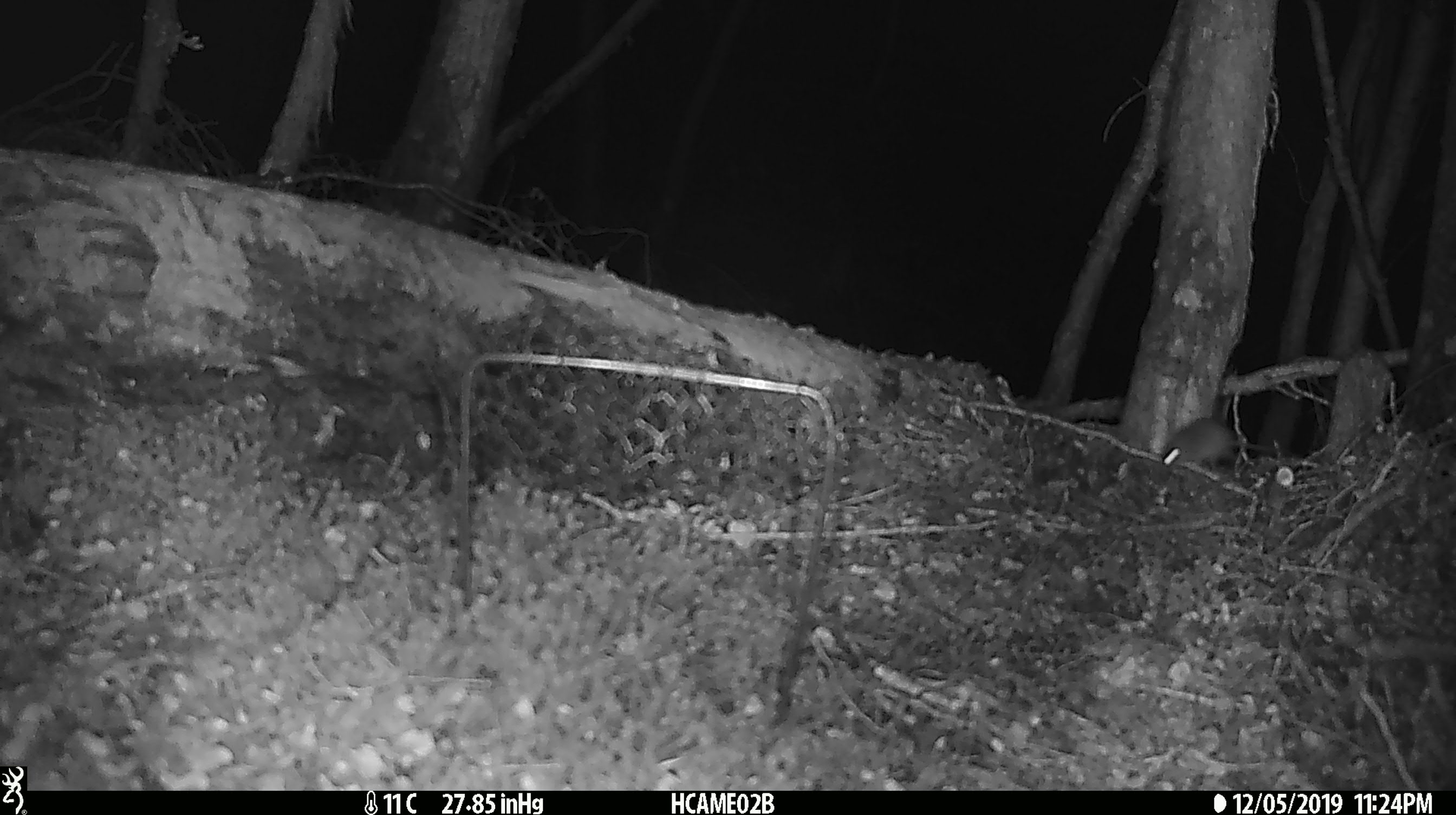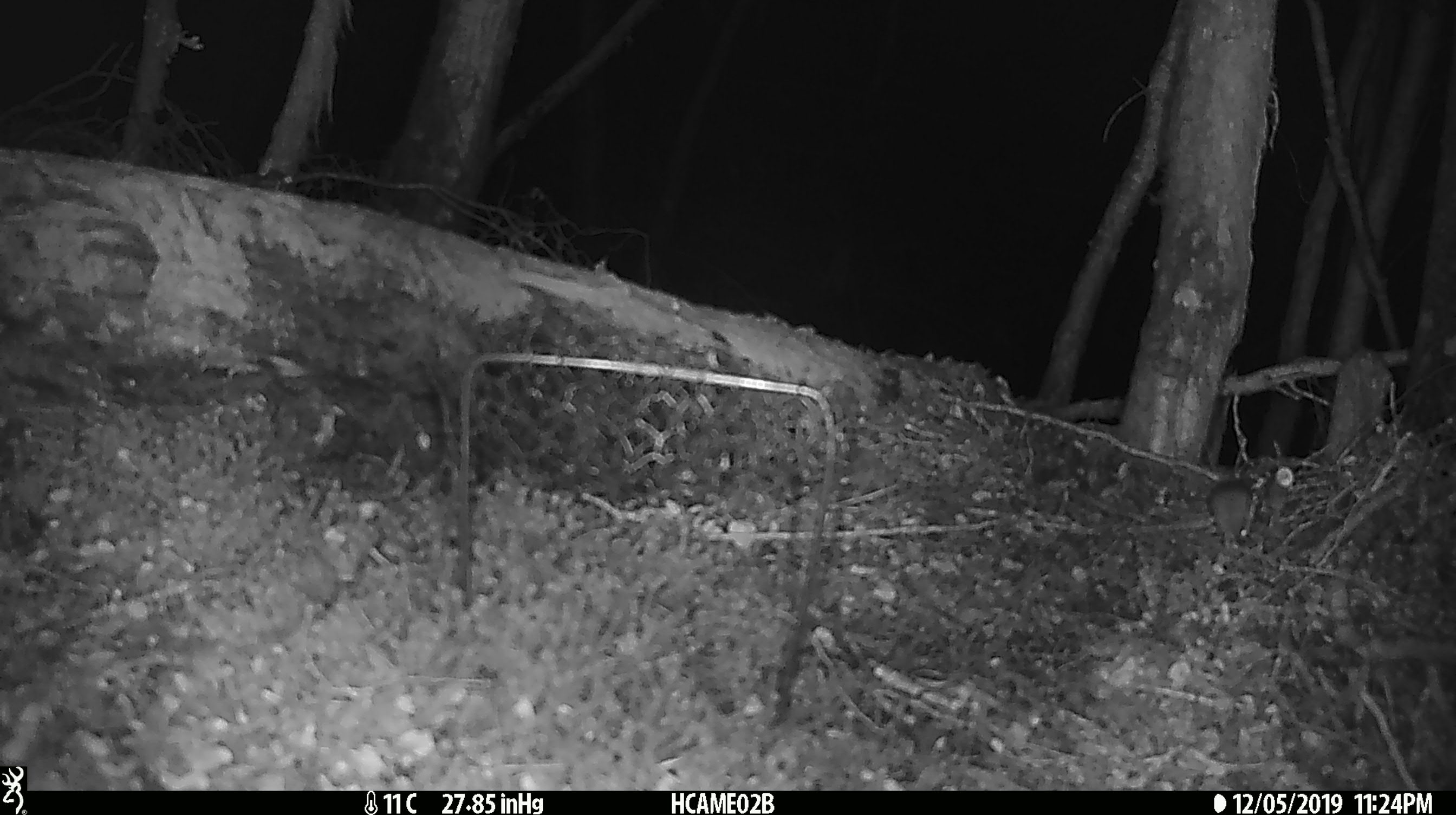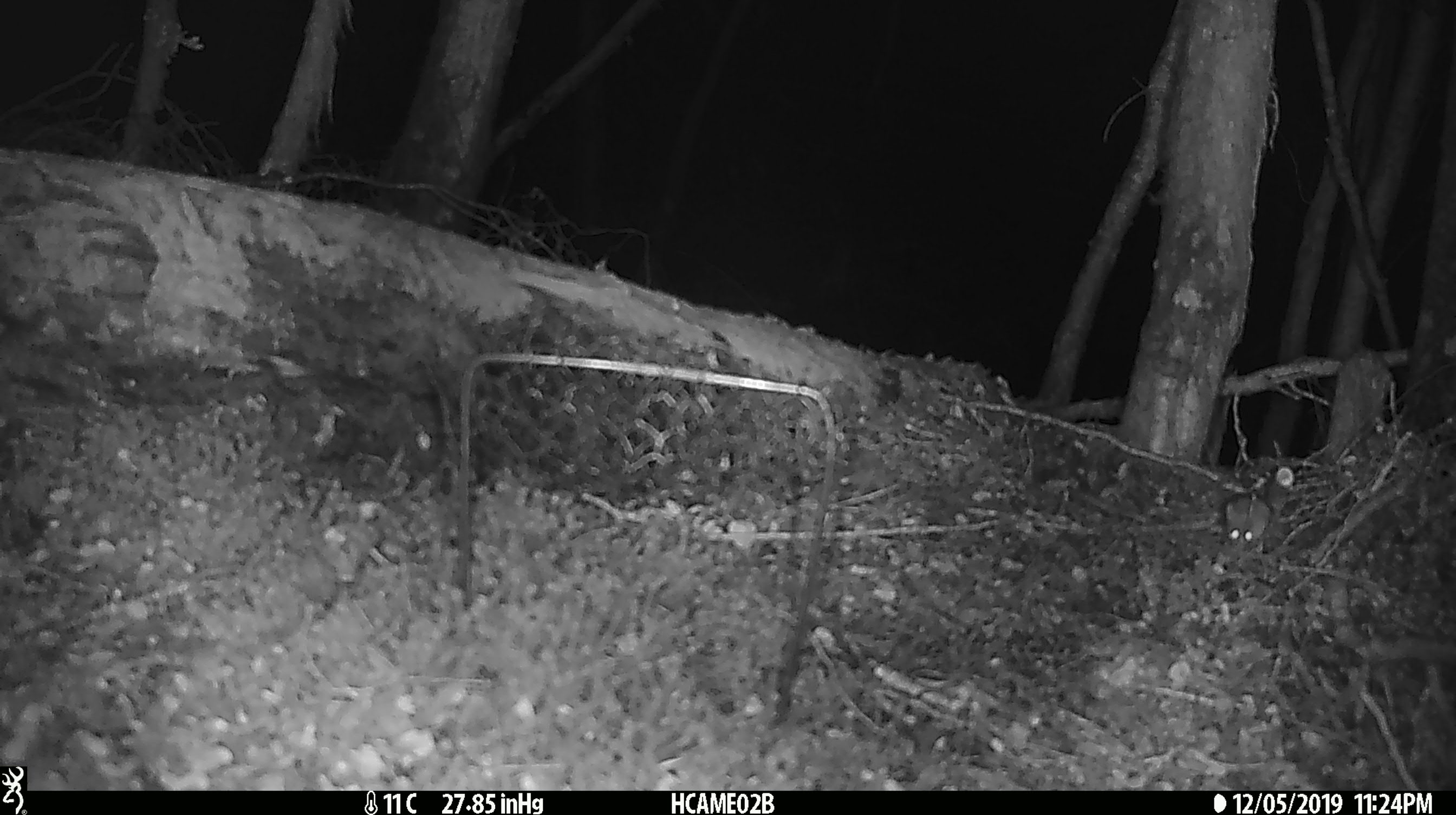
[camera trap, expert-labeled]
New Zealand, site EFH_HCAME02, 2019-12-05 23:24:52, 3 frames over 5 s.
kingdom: Animalia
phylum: Chordata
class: Mammalia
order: Rodentia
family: Muridae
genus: Mus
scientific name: Mus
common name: mouse